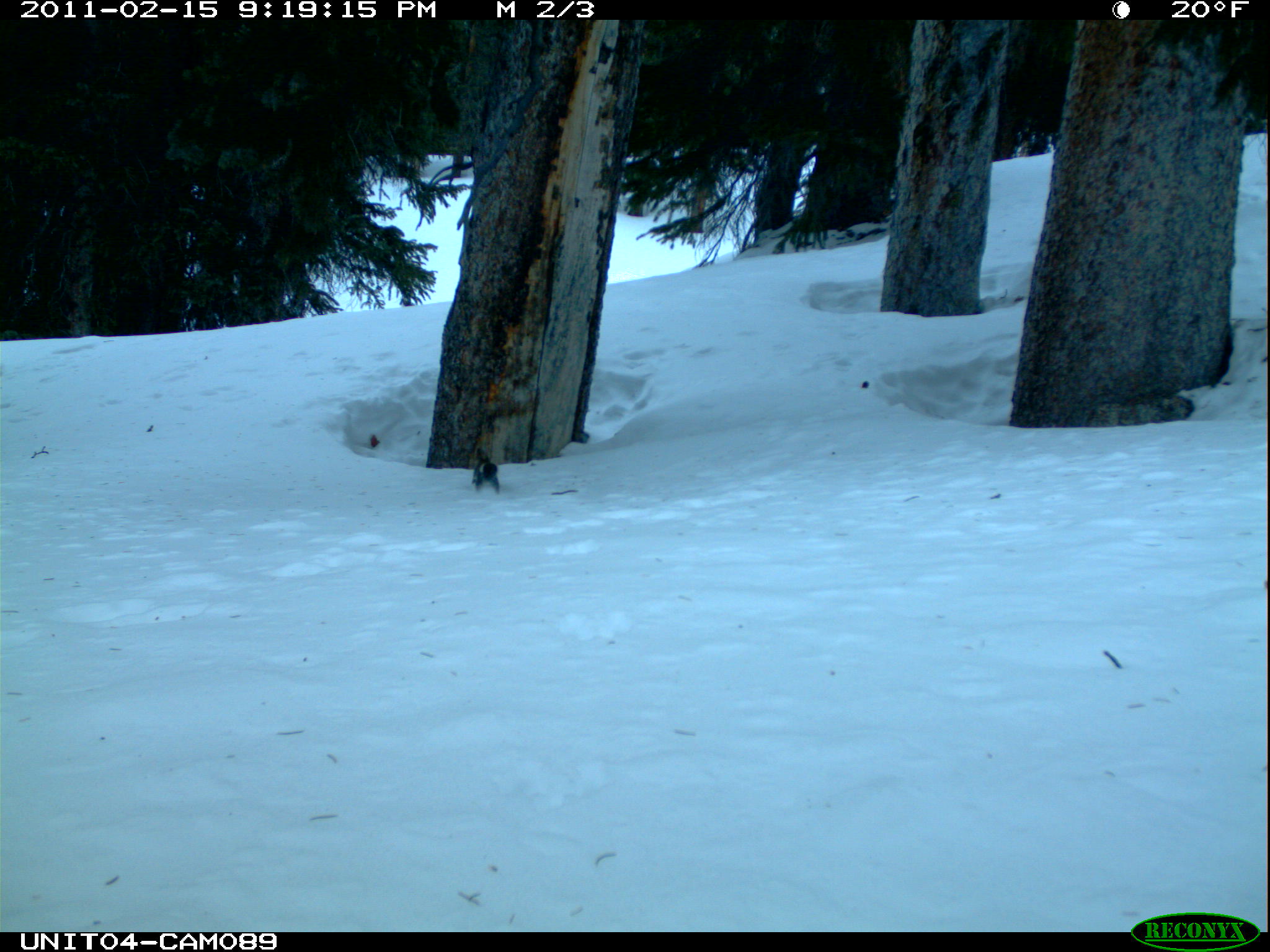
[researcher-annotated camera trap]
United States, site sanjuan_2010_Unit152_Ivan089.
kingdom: Animalia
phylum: Chordata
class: Mammalia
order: Rodentia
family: Sciuridae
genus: Tamiasciurus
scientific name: Tamiasciurus hudsonicus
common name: american red squirrel